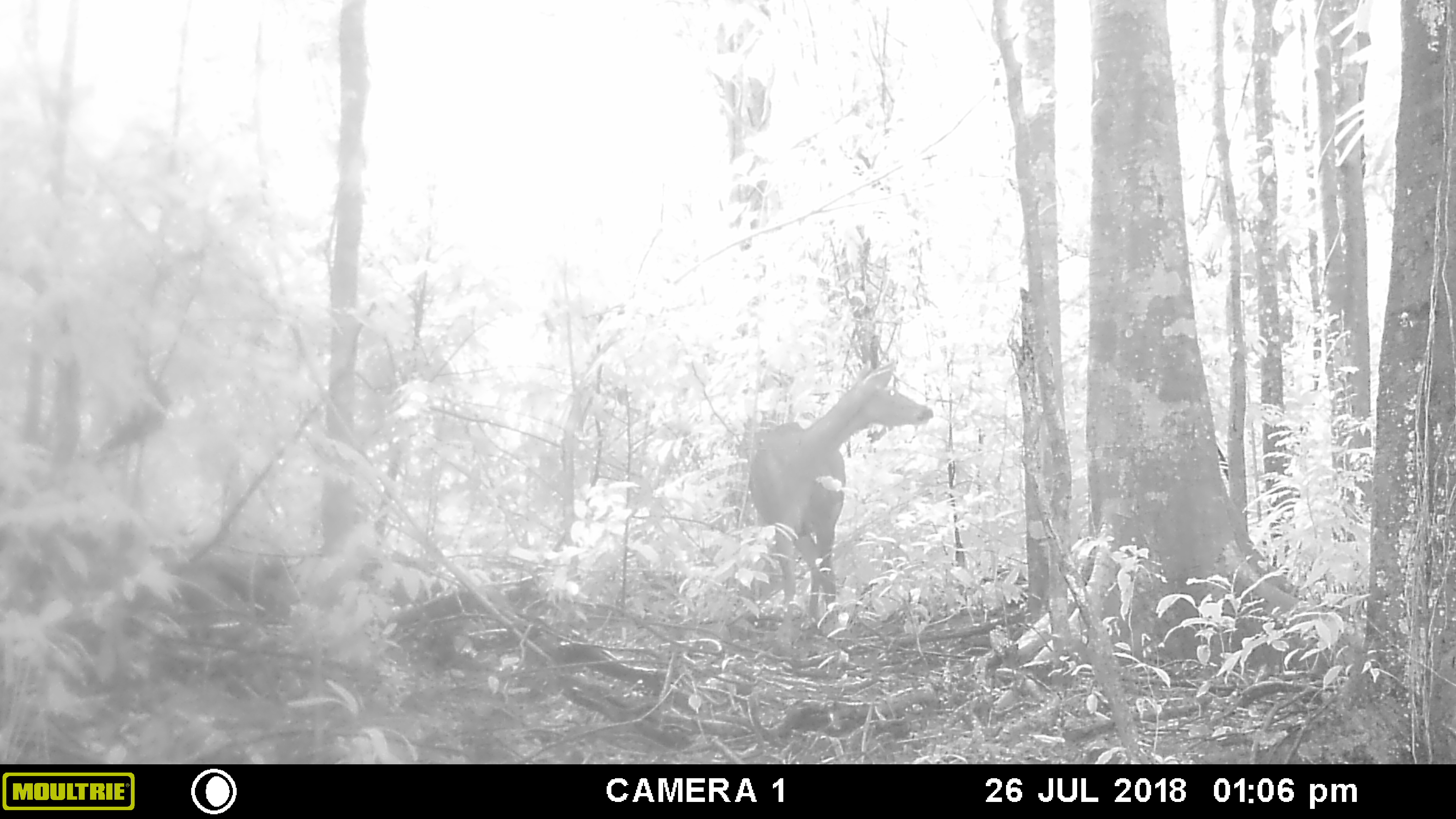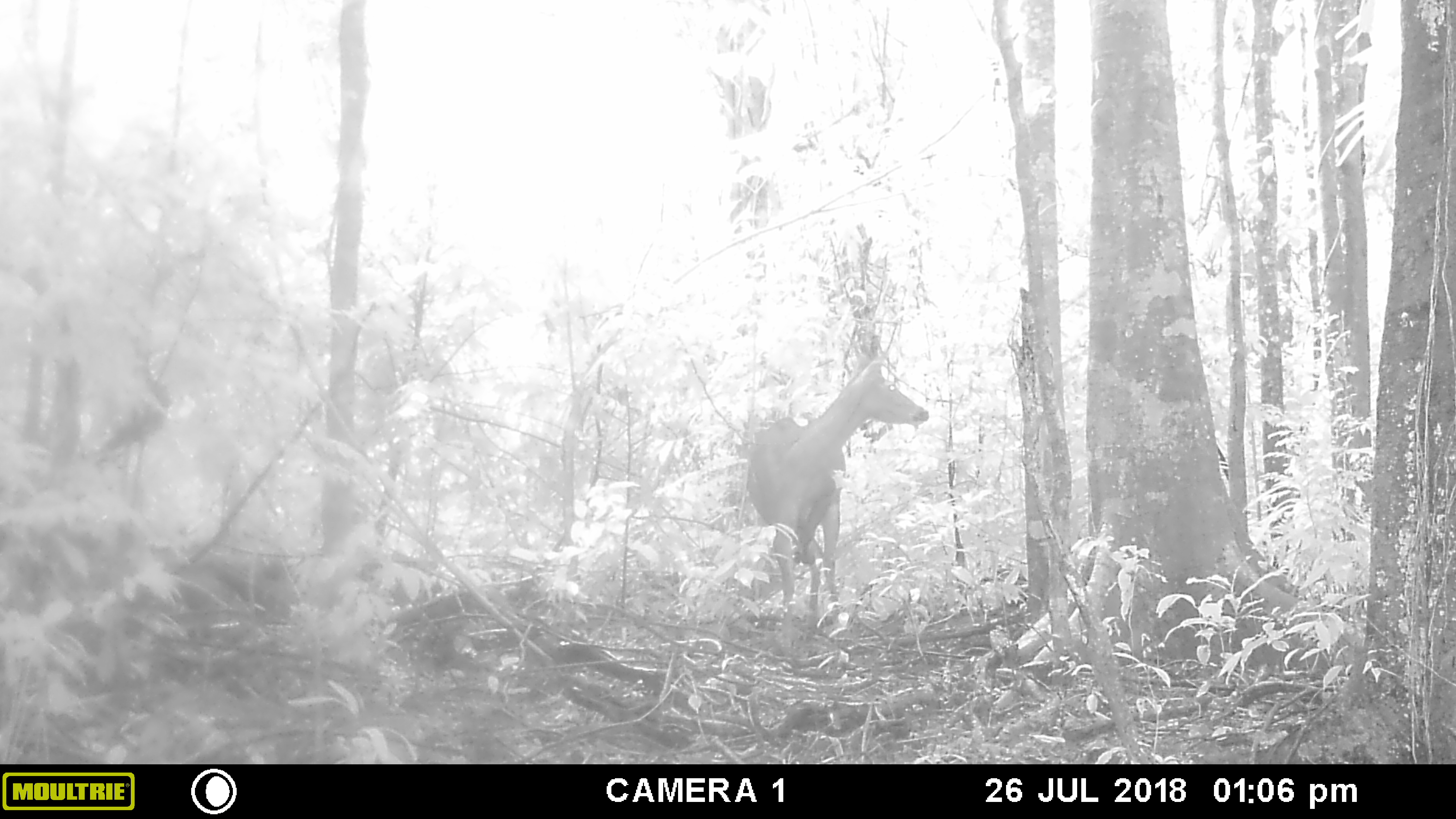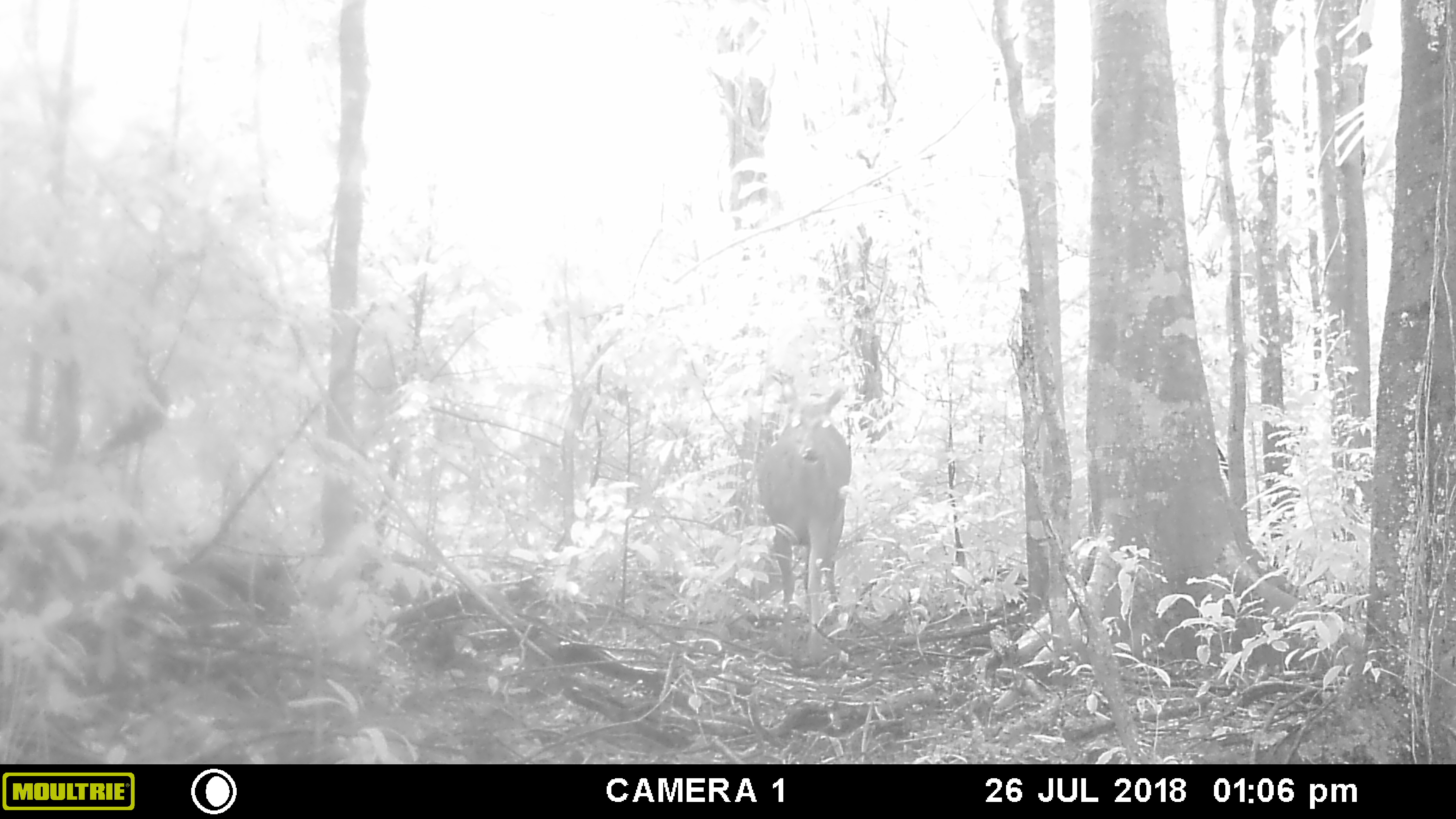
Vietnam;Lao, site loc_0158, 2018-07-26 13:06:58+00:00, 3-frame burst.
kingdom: Animalia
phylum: Chordata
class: Mammalia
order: Artiodactyla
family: Cervidae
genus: Rusa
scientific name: Rusa unicolor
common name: sambar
Sambar (Rusa unicolor). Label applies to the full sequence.